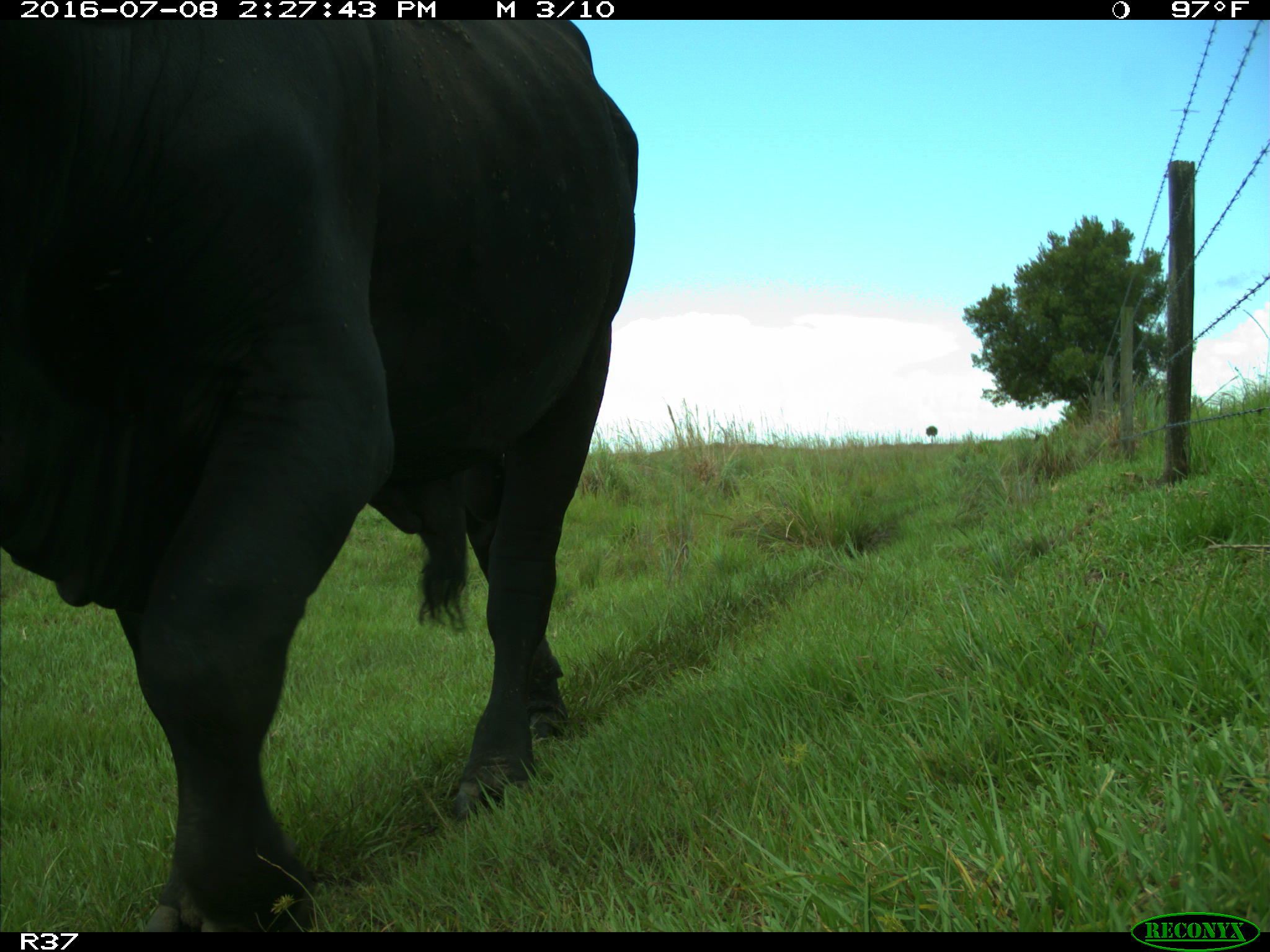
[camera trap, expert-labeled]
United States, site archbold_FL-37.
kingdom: Animalia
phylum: Chordata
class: Mammalia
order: Artiodactyla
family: Bovidae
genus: Bos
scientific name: Bos taurus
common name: domestic cow